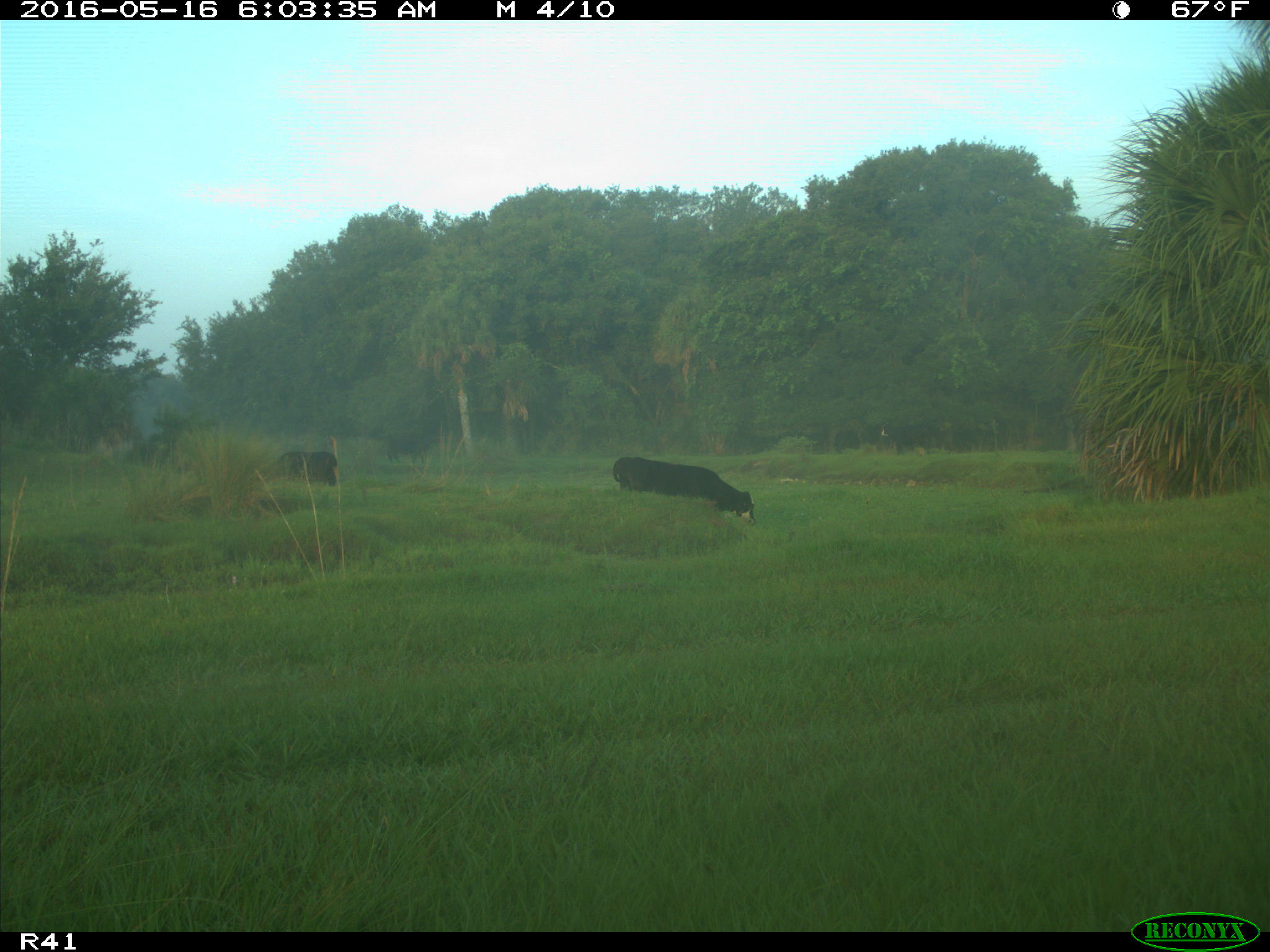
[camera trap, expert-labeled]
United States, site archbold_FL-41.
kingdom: Animalia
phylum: Chordata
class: Mammalia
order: Artiodactyla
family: Bovidae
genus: Bos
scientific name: Bos taurus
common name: domestic cow